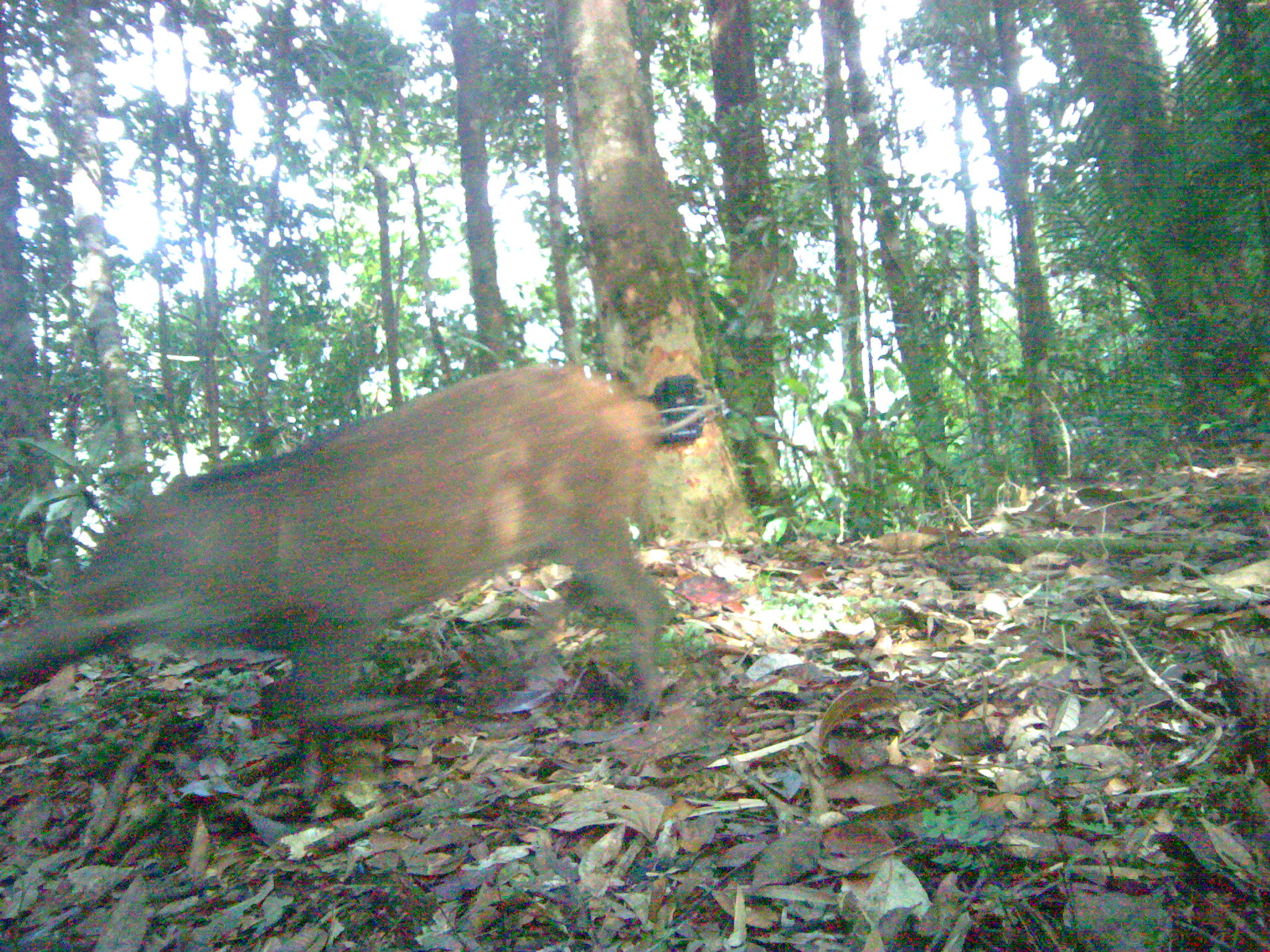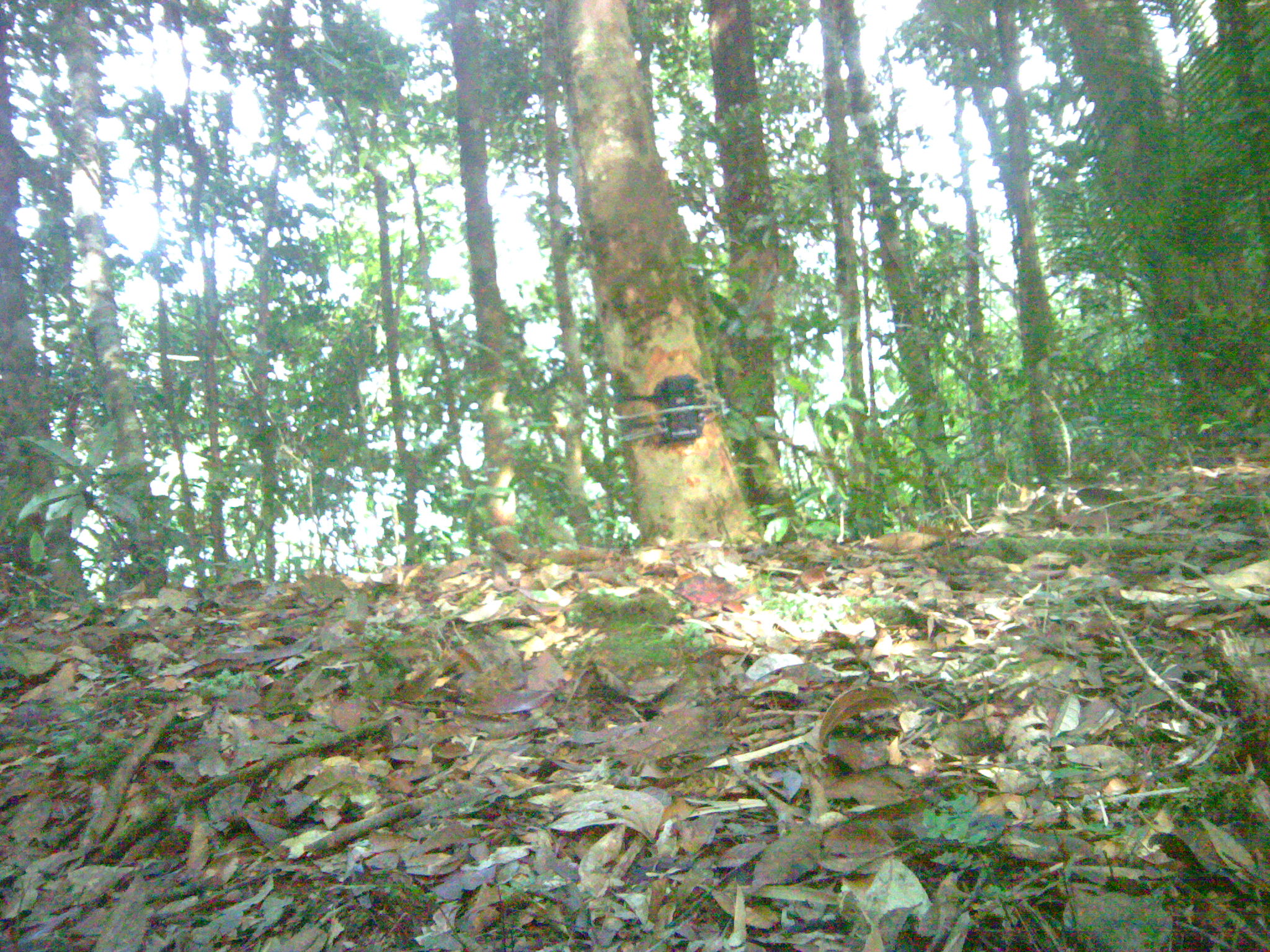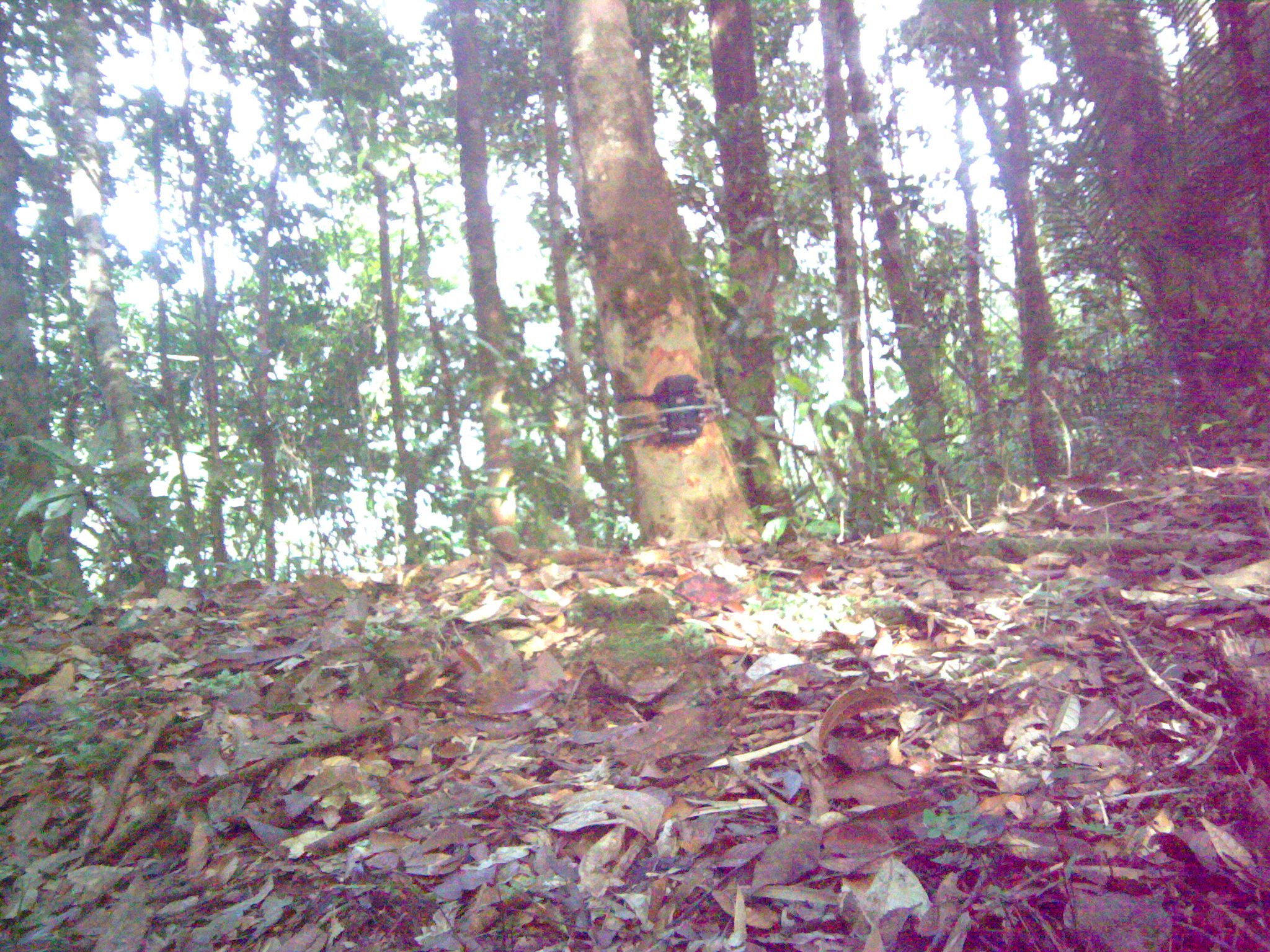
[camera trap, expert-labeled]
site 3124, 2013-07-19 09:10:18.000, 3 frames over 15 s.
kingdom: Animalia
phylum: Chordata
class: Mammalia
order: Artiodactyla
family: Suidae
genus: Sus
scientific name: Sus scrofa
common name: wild boar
Sus scrofa (wild boar), count 1.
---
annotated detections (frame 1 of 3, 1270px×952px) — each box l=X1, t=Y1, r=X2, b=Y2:
sus scrofa: l=0, t=357, r=678, b=799